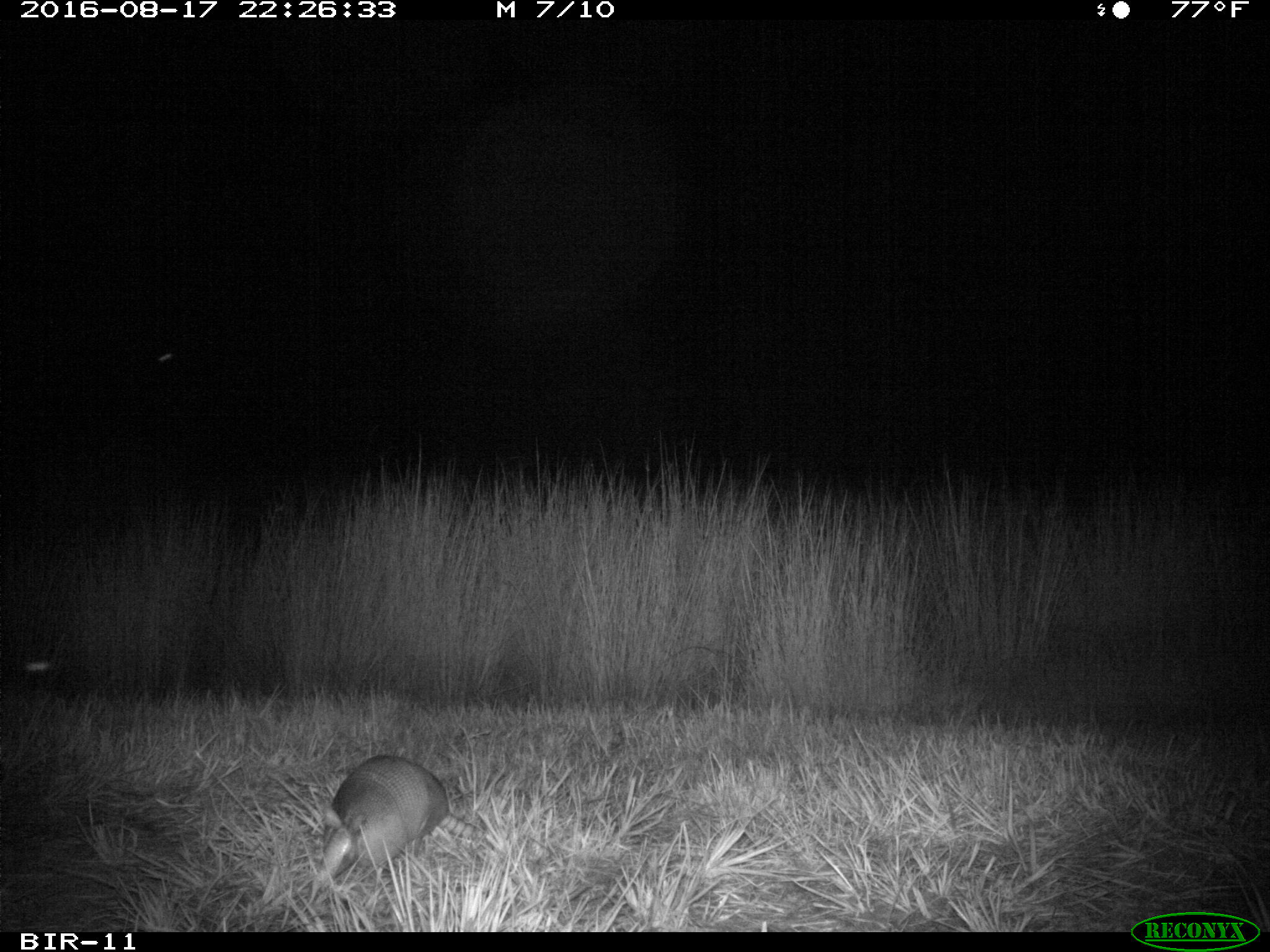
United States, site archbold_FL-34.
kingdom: Animalia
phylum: Chordata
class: Mammalia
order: Cingulata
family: Dasypodidae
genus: Dasypus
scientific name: Dasypus novemcinctus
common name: nine-banded armadillo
Dasypus novemcinctus (nine-banded armadillo).